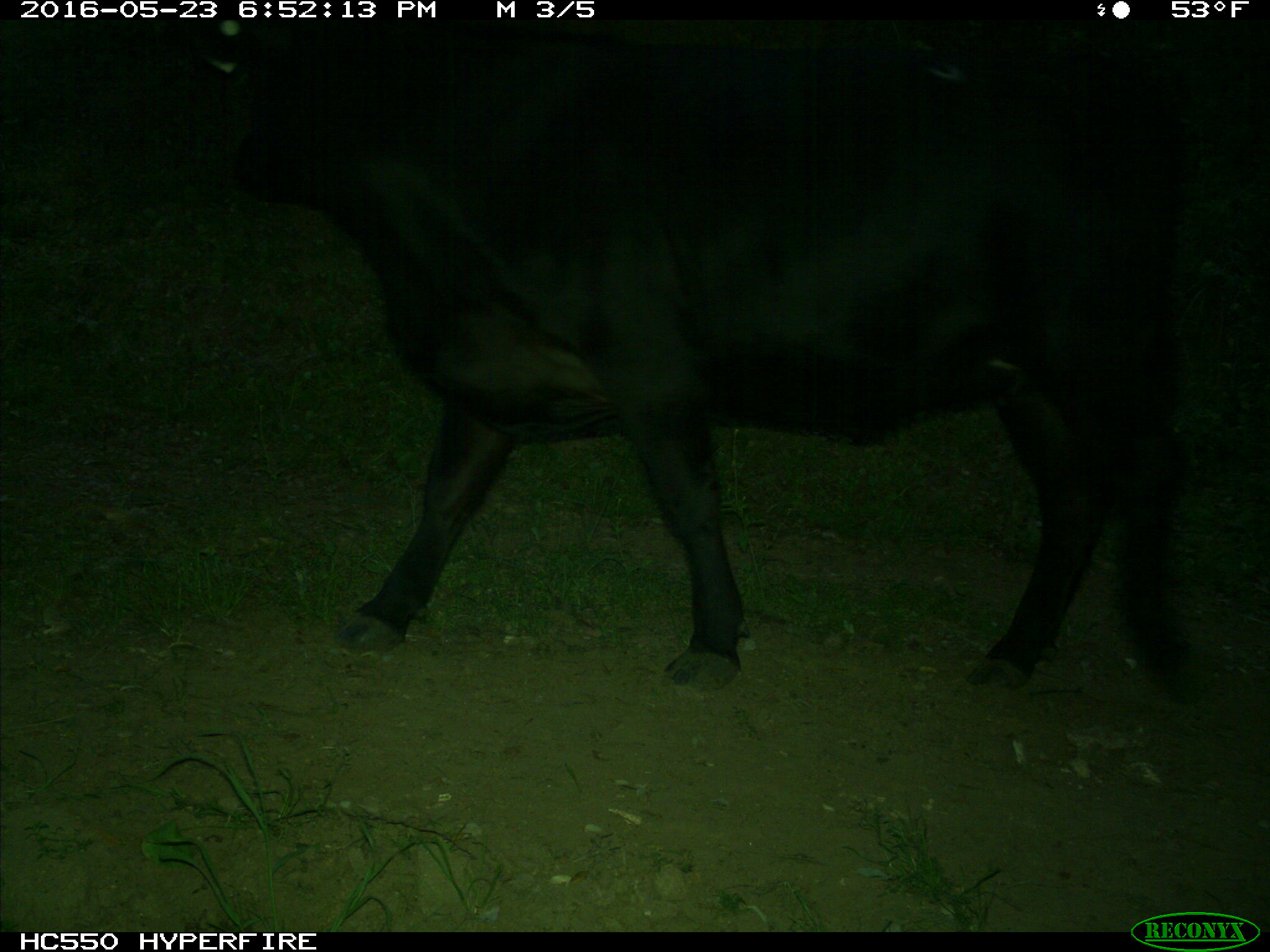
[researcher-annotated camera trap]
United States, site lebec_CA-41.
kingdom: Animalia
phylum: Chordata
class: Mammalia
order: Artiodactyla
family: Bovidae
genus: Bos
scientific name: Bos taurus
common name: domestic cow